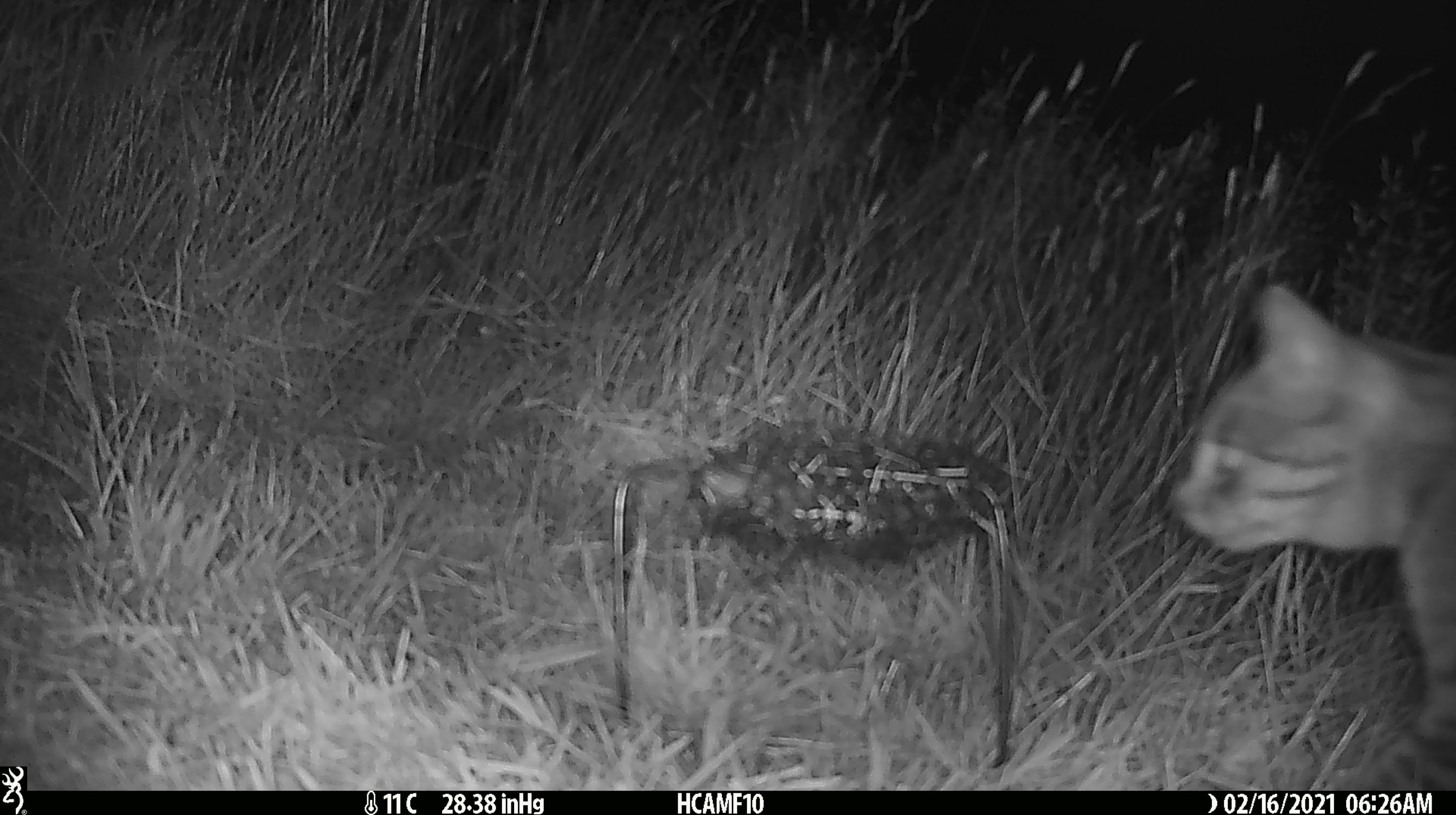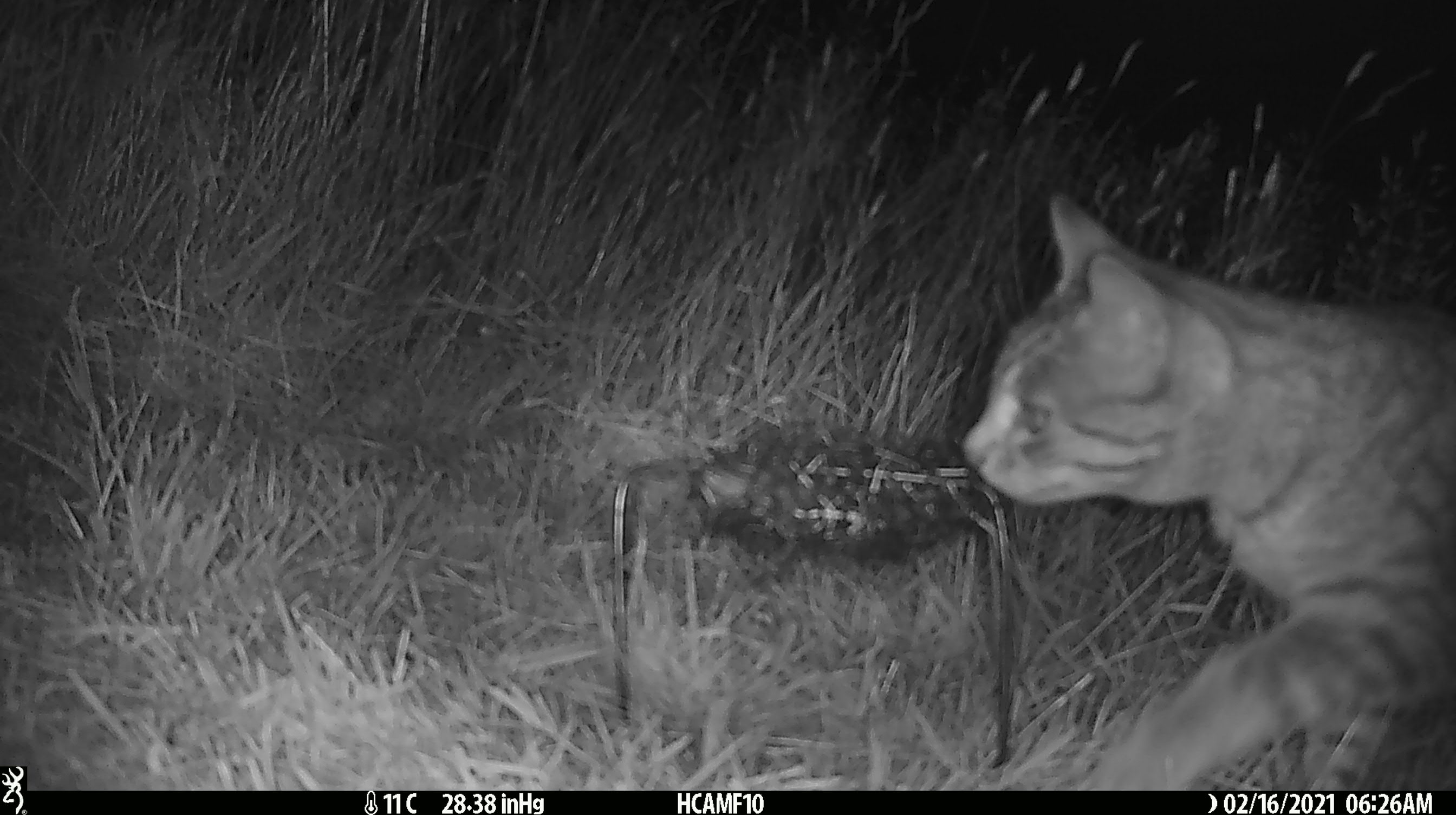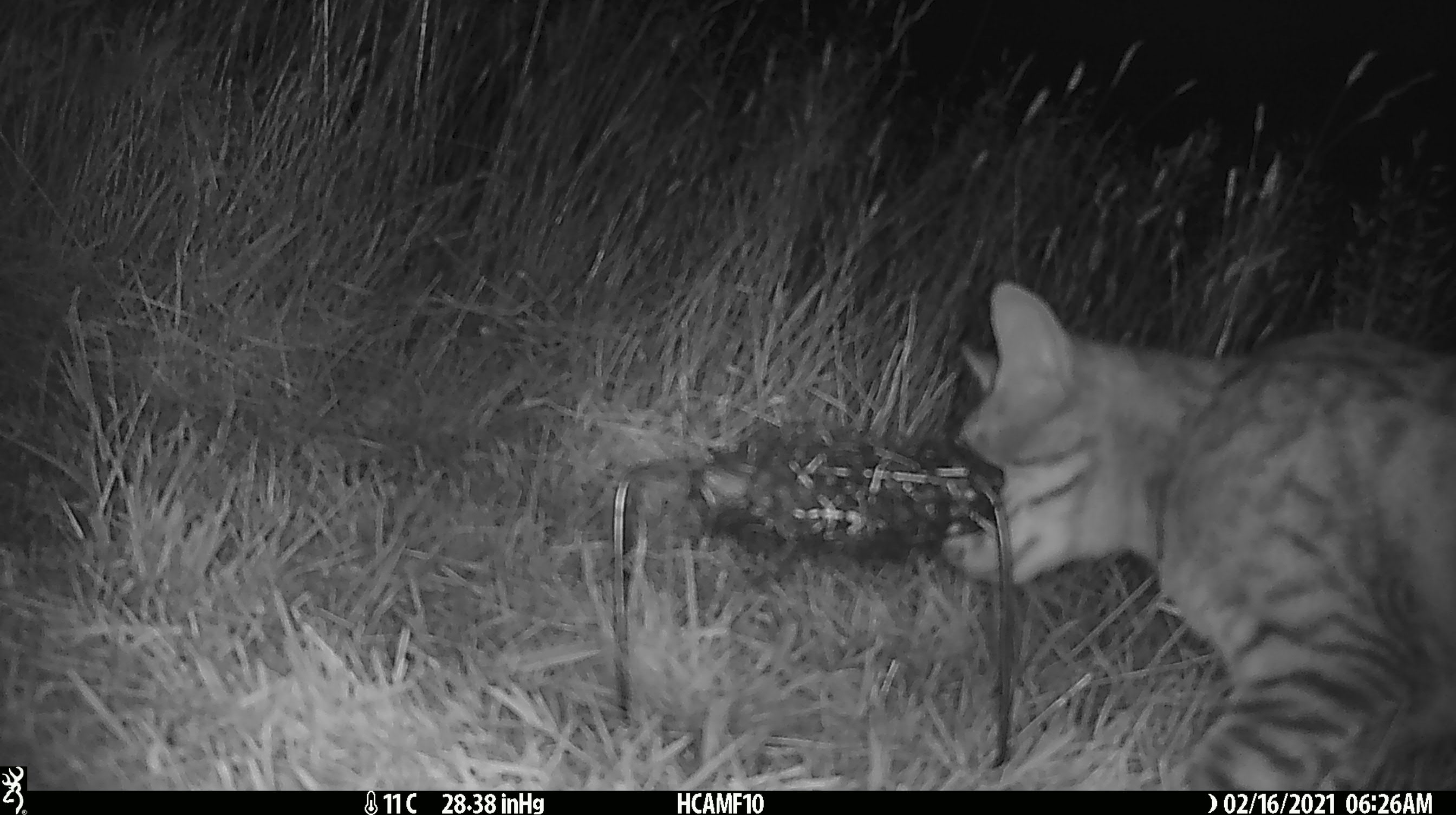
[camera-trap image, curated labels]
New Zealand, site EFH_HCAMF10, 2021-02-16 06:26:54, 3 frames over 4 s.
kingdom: Animalia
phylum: Chordata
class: Mammalia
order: Carnivora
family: Felidae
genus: Felis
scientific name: Felis catus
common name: domestic cat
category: cat